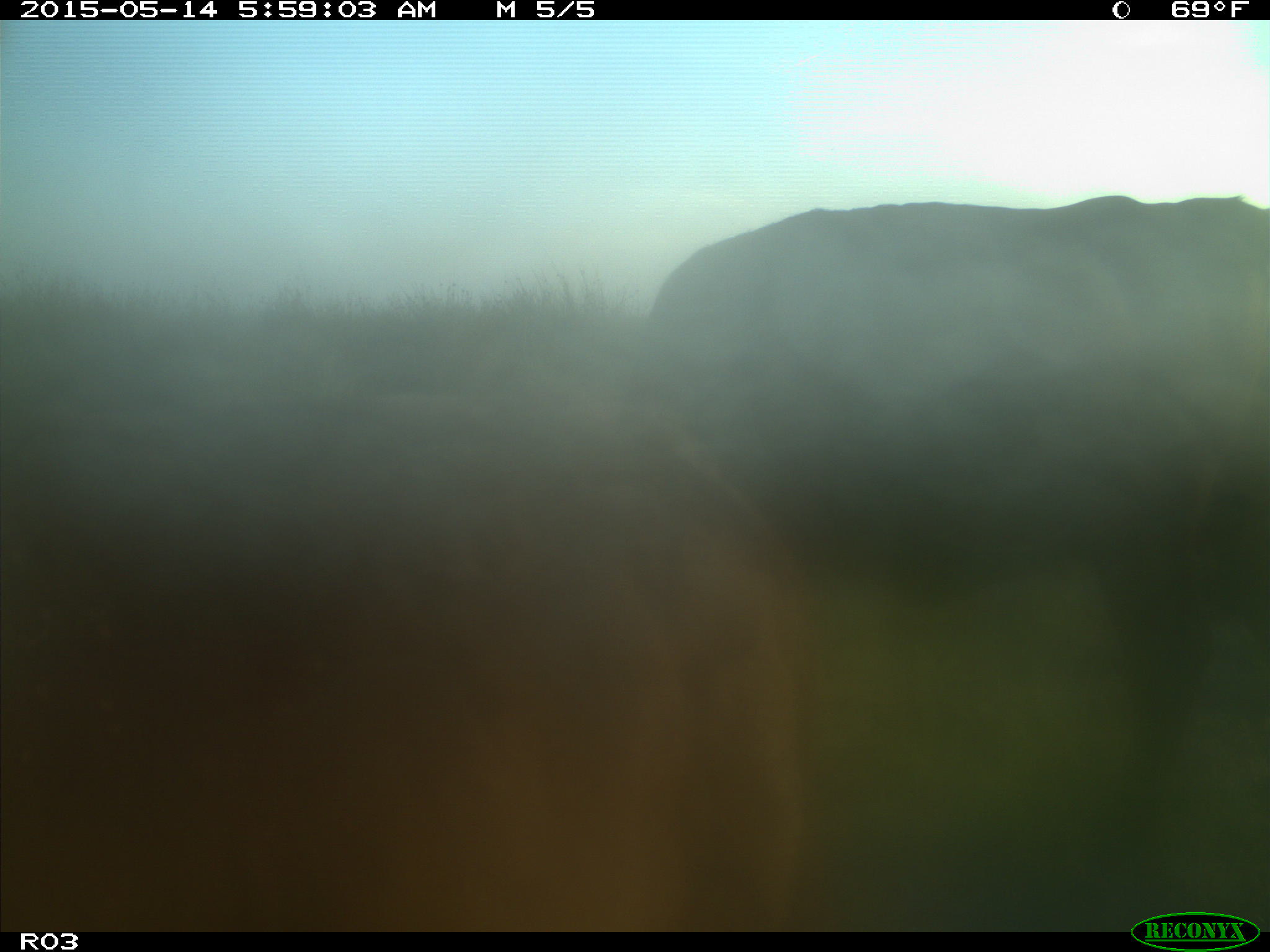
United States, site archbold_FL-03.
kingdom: Animalia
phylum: Chordata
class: Mammalia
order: Artiodactyla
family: Bovidae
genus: Bos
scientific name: Bos taurus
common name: domestic cow